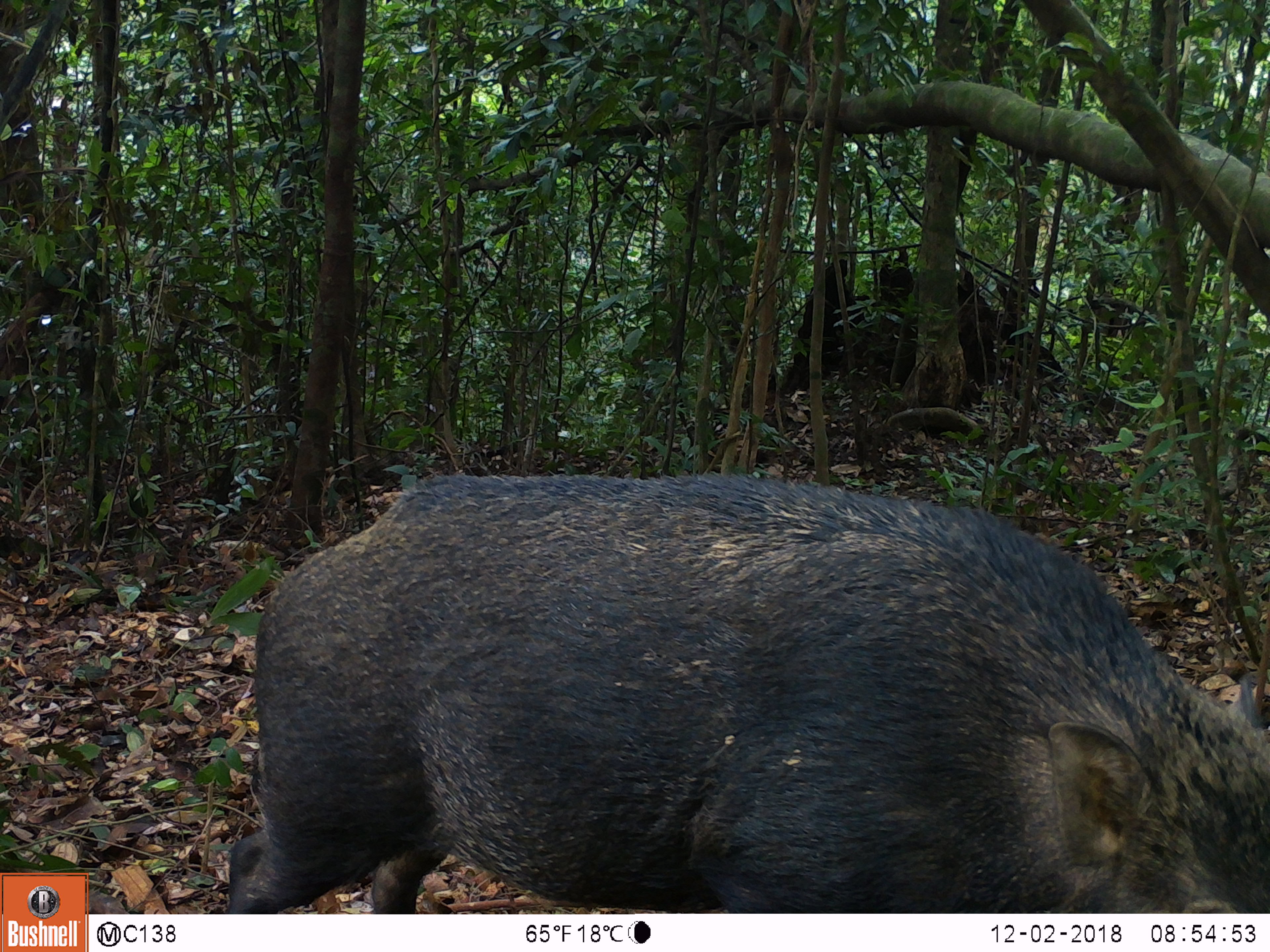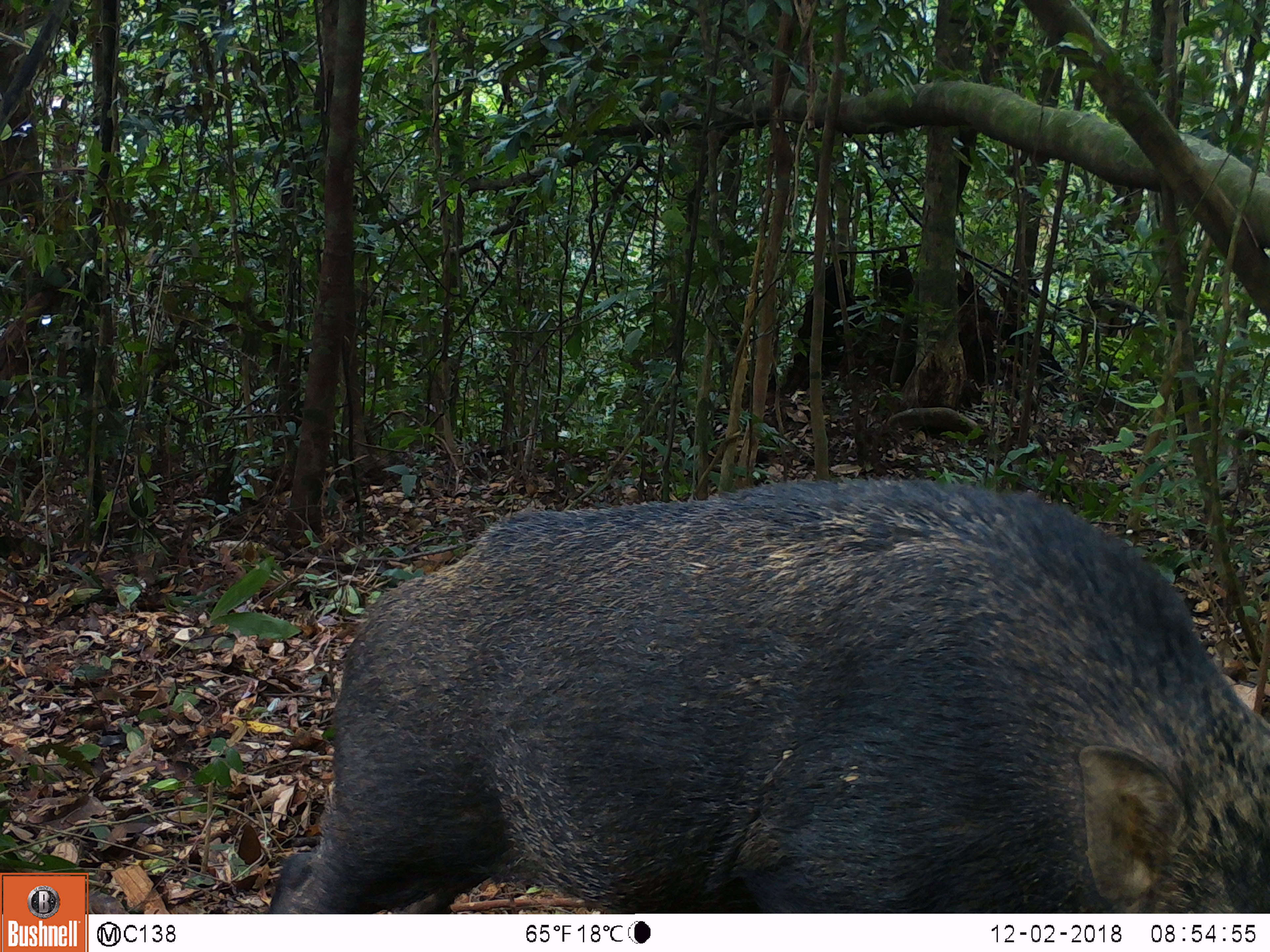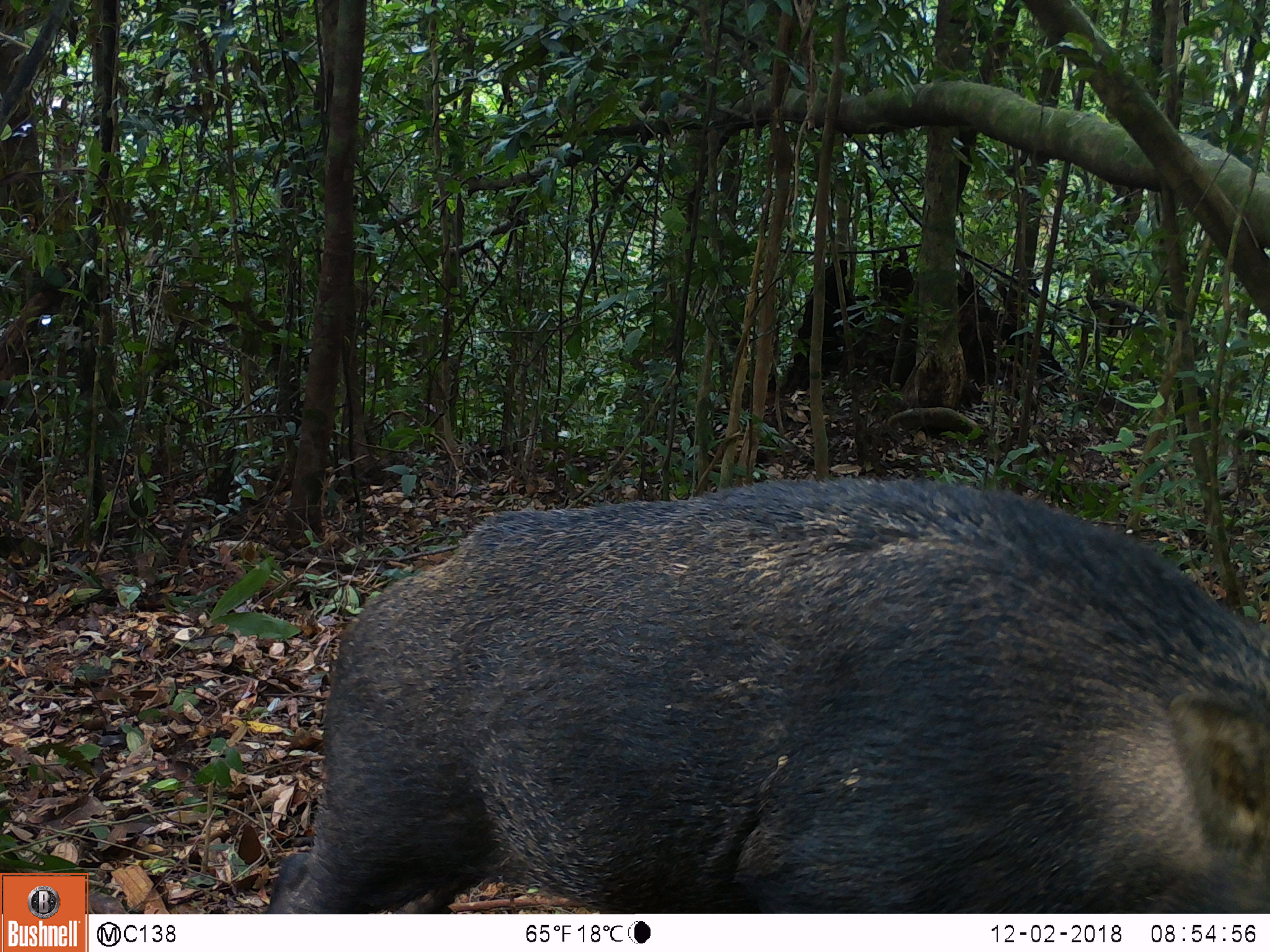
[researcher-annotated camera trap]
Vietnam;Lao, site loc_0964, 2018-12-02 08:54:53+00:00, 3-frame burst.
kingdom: Animalia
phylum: Chordata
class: Mammalia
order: Artiodactyla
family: Suidae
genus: Sus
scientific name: Sus scrofa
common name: eurasian wild pig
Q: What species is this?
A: Eurasian wild pig (Sus scrofa).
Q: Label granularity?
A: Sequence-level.